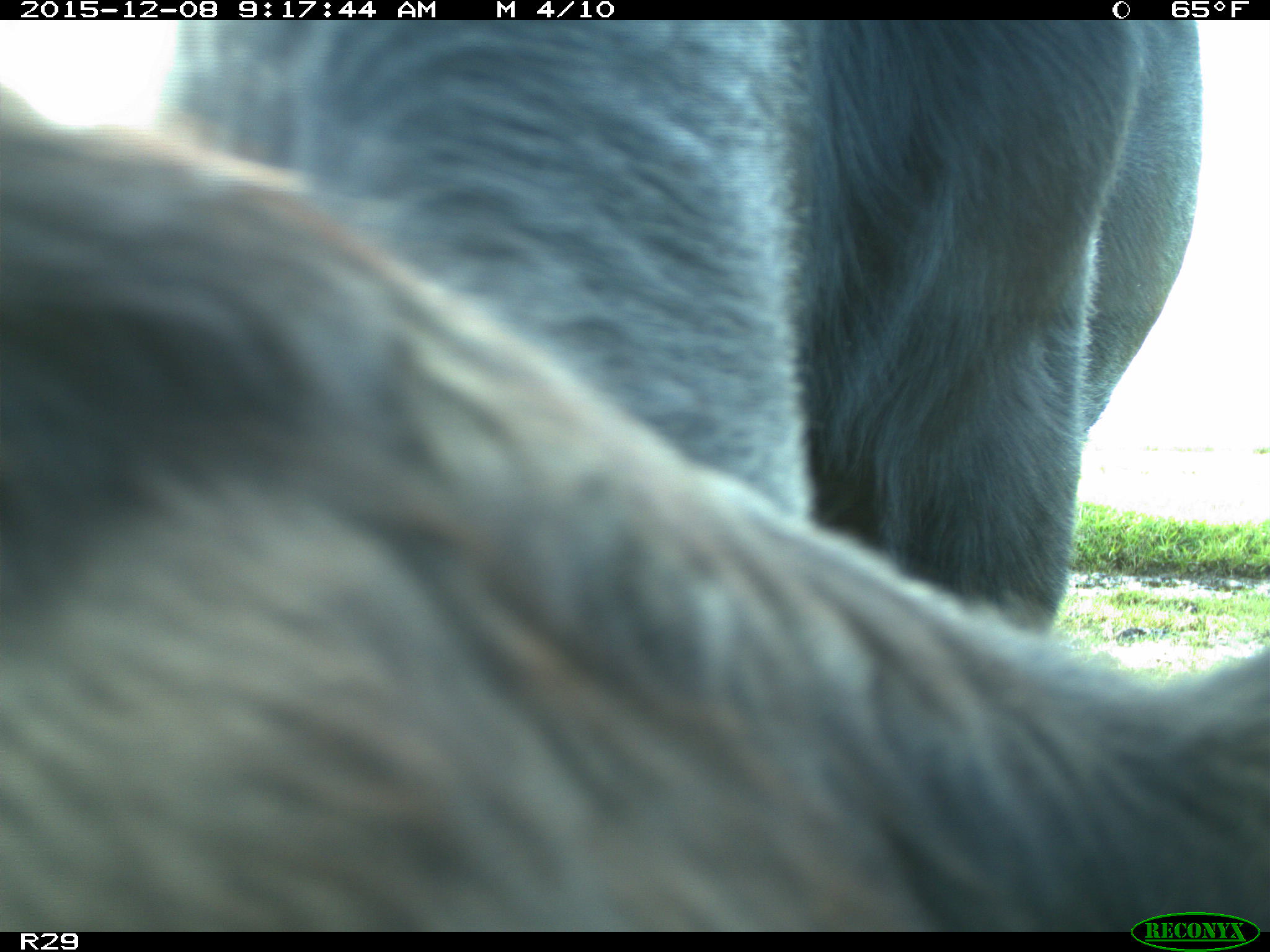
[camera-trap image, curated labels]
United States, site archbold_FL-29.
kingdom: Animalia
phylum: Chordata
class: Mammalia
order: Artiodactyla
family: Bovidae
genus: Bos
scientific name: Bos taurus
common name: domestic cow